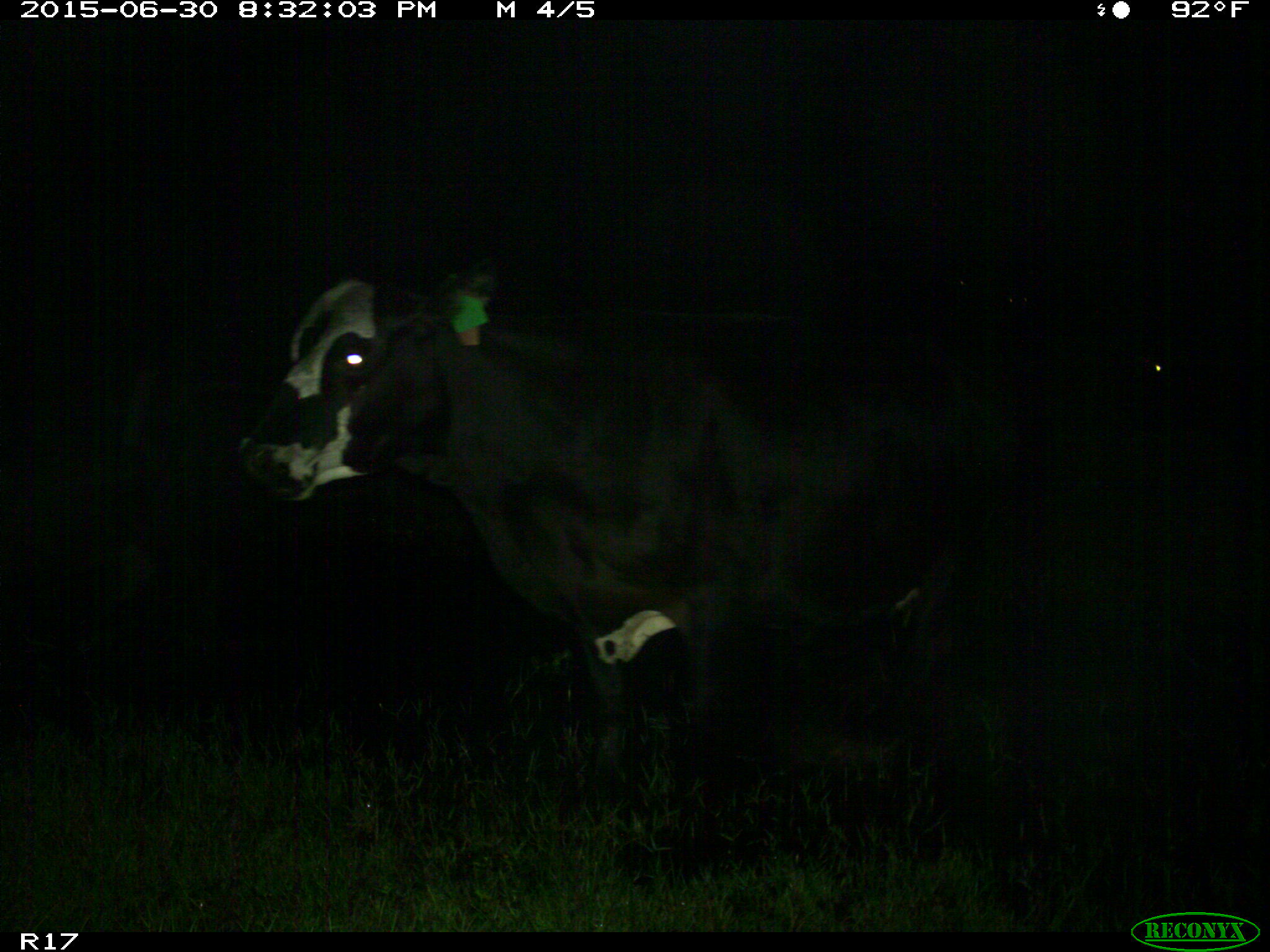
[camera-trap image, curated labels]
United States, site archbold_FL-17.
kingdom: Animalia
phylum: Chordata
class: Mammalia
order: Artiodactyla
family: Bovidae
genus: Bos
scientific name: Bos taurus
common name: domestic cow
Bos taurus (domestic cow).